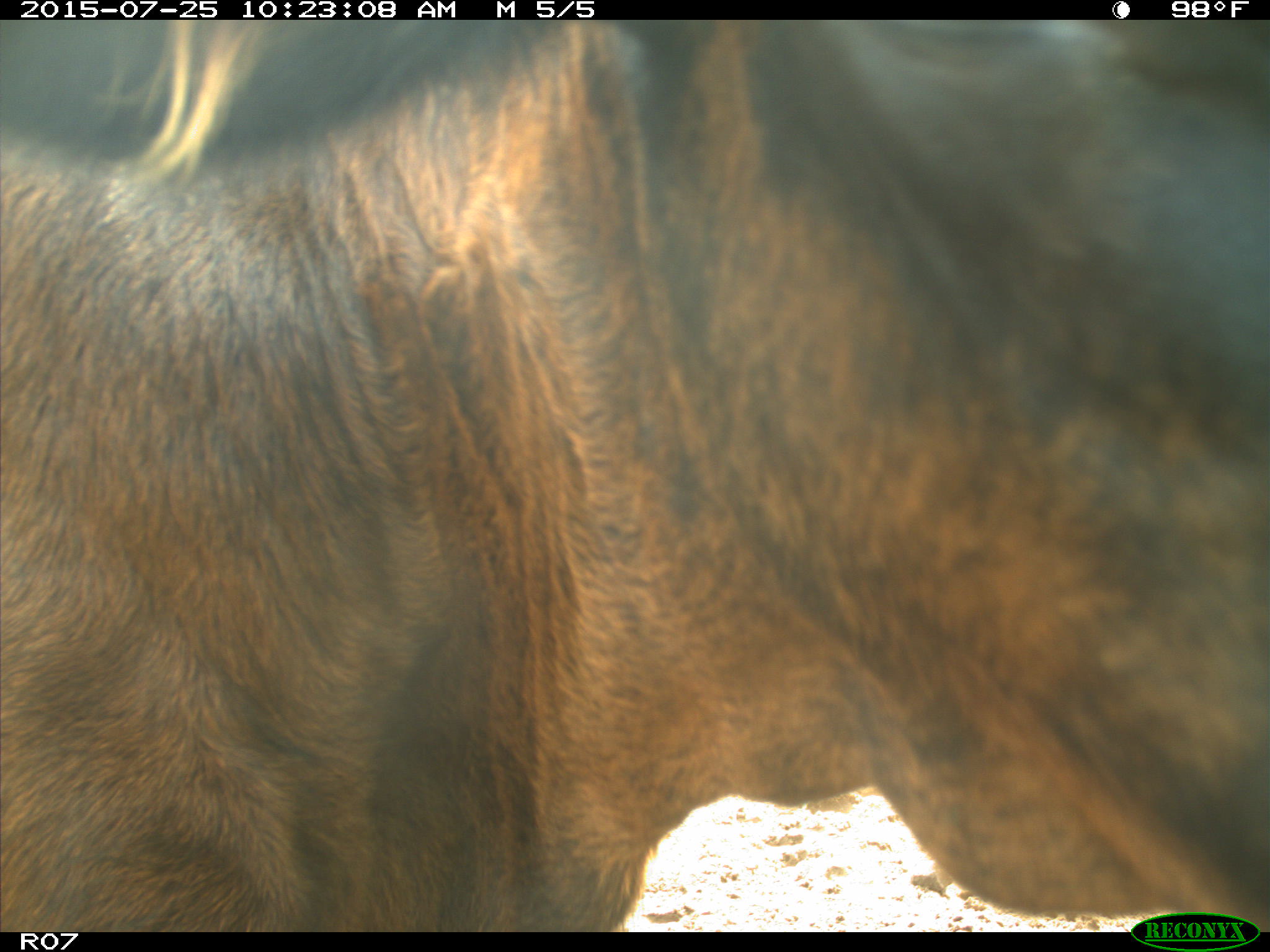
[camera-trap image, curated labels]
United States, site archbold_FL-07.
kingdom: Animalia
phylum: Chordata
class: Mammalia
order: Artiodactyla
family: Bovidae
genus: Bos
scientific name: Bos taurus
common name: domestic cow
Bos taurus (domestic cow).